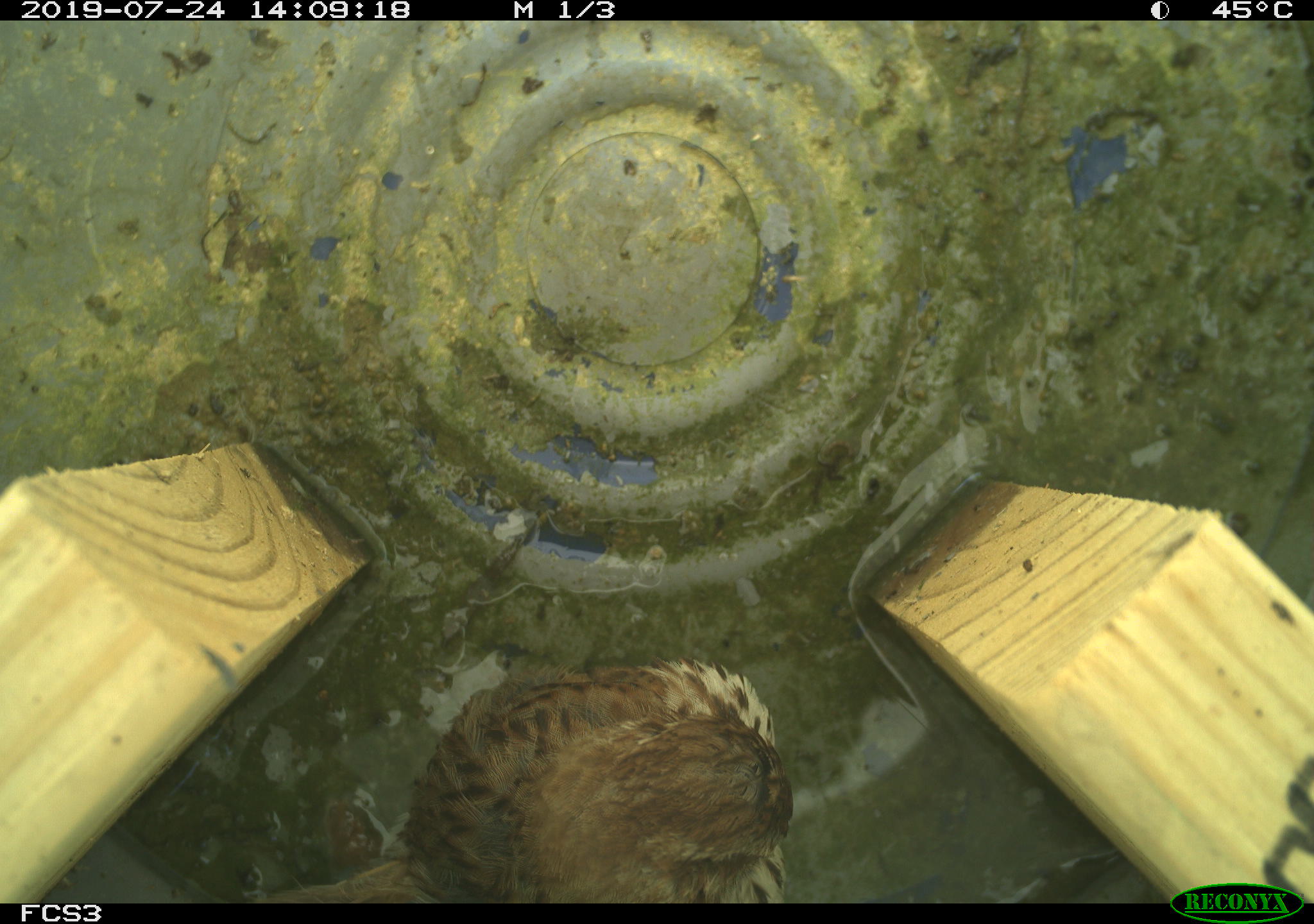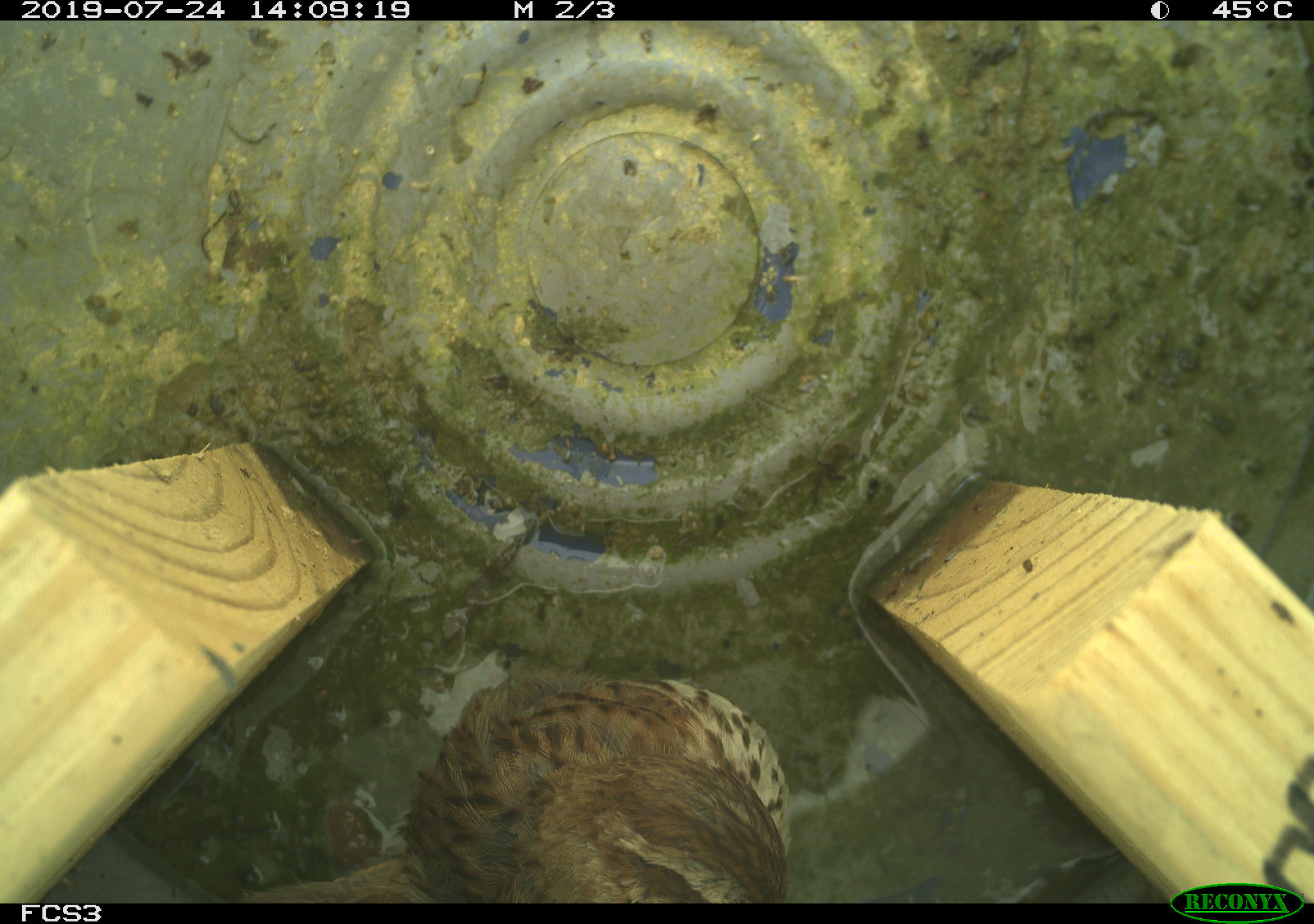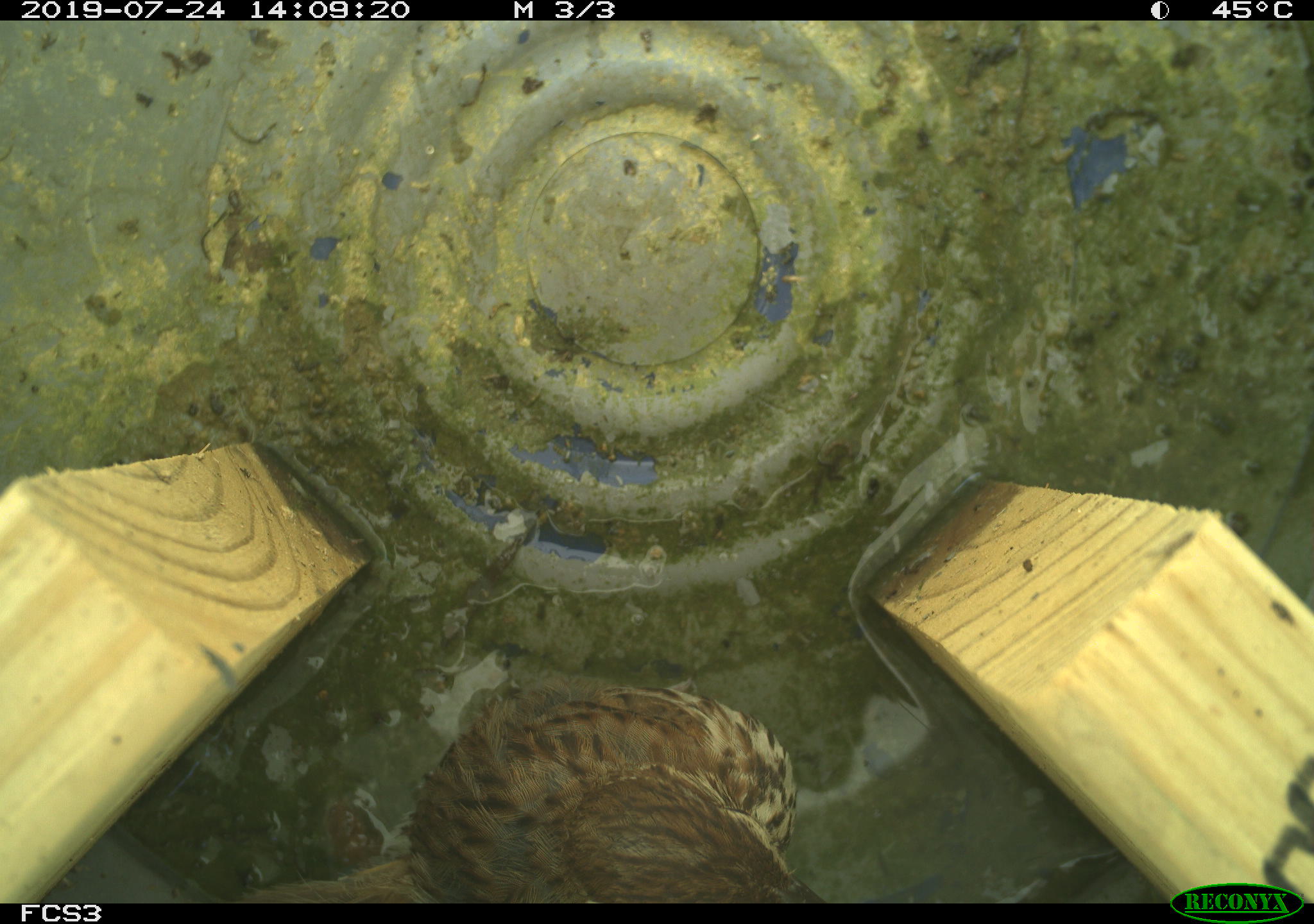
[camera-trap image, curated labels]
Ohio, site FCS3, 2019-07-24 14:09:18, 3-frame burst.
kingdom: Animalia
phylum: Chordata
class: Aves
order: Passeriformes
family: Passerellidae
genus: Melospiza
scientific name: Melospiza melodia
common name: song sparrow